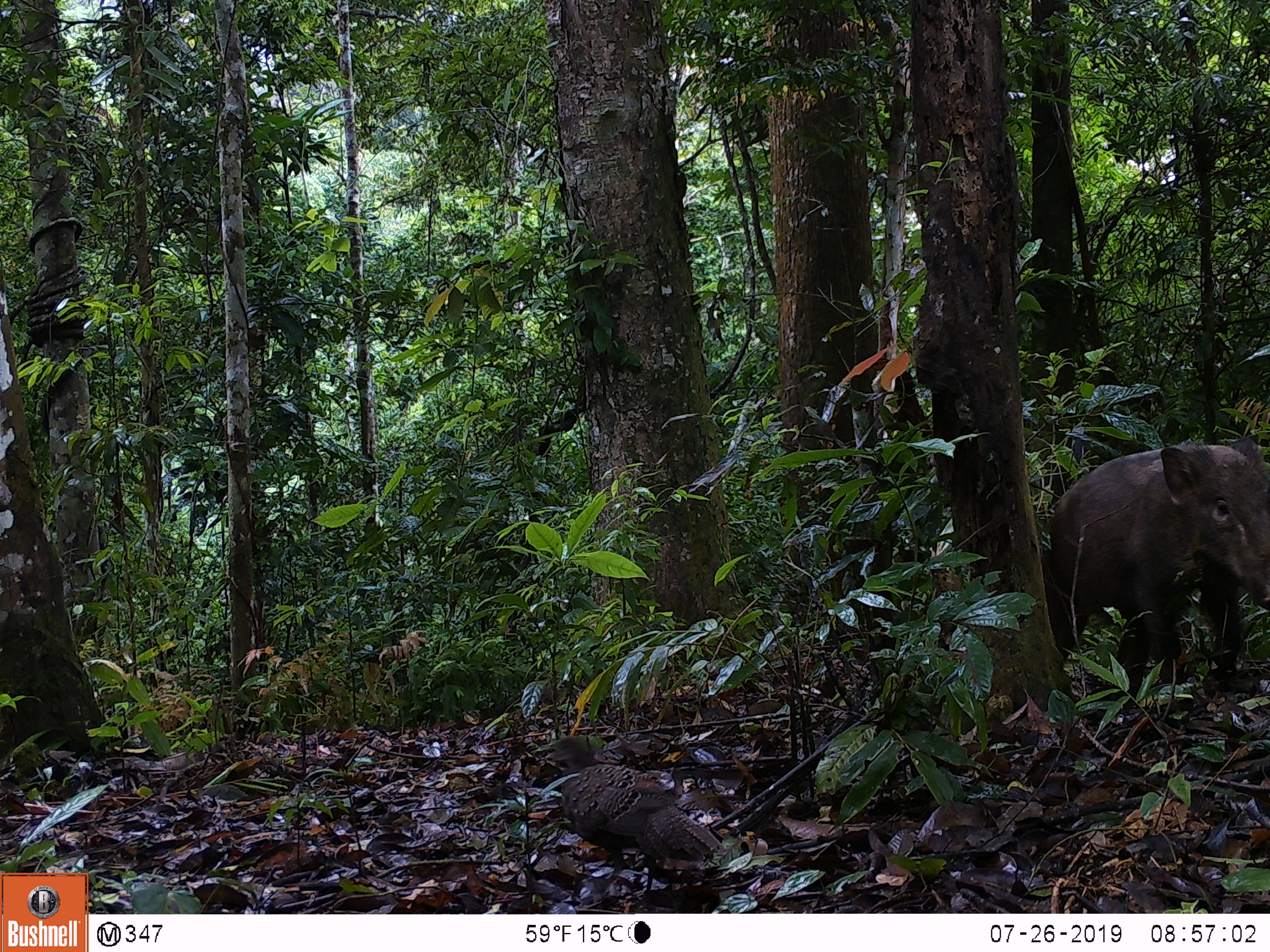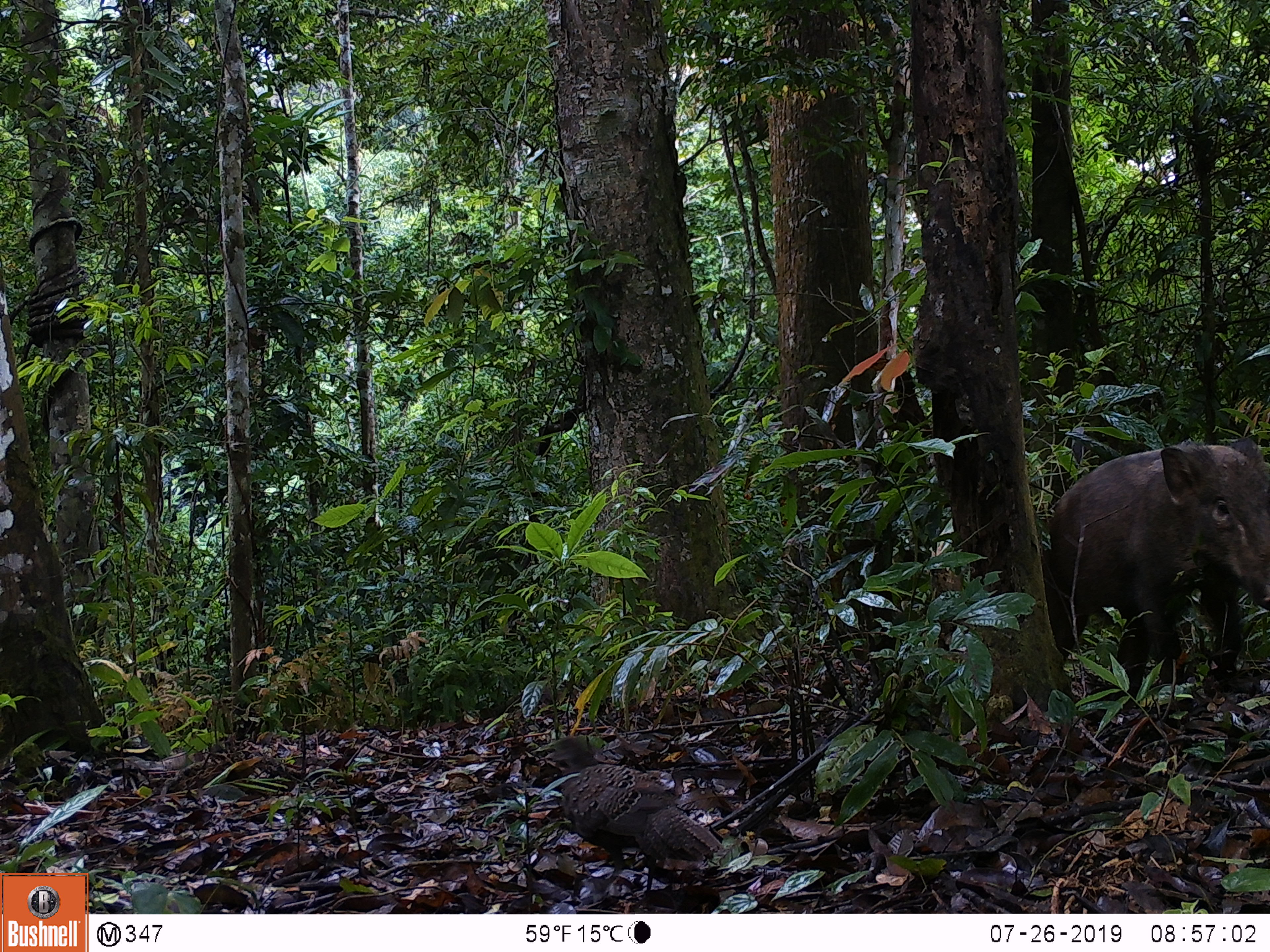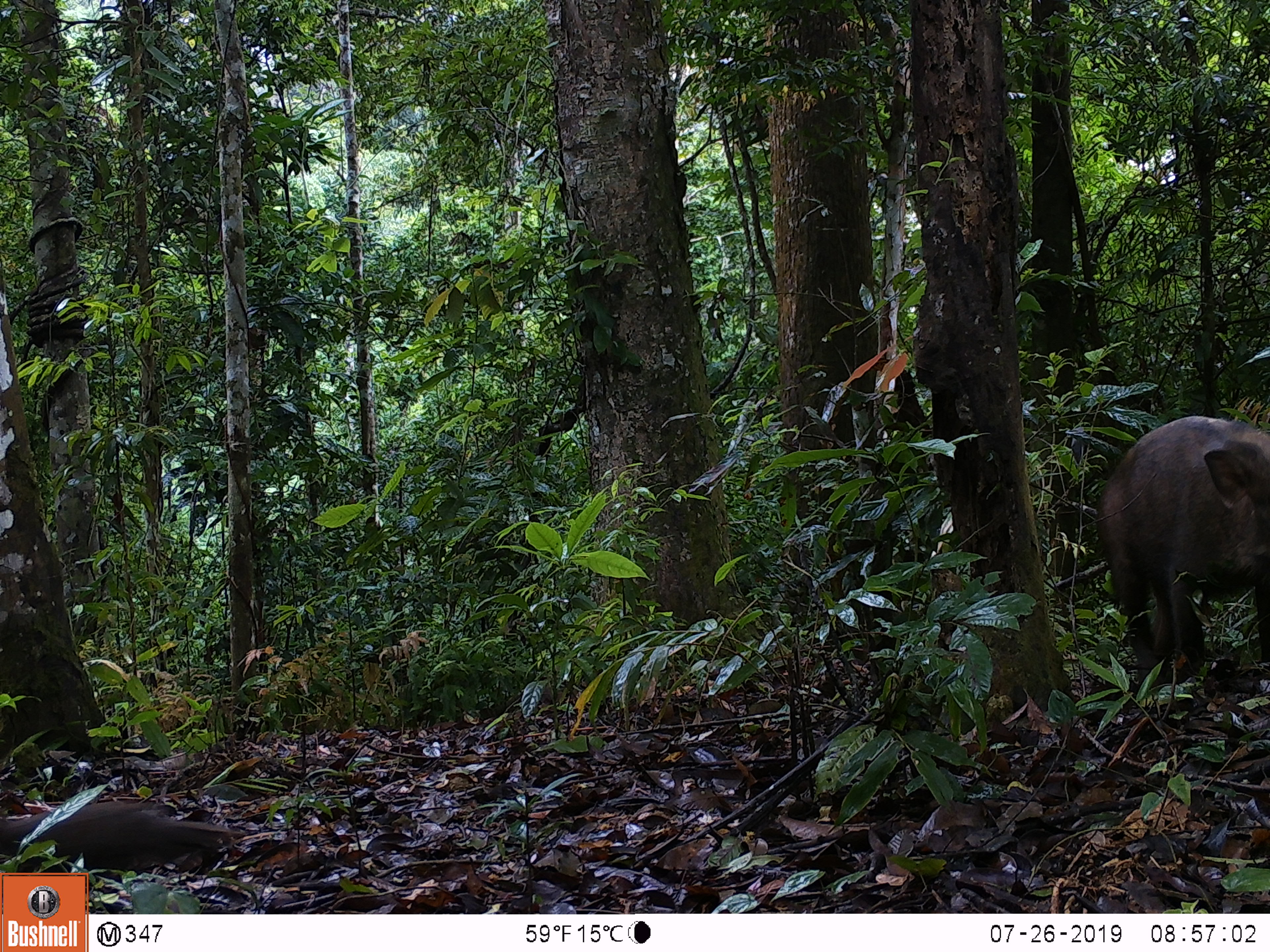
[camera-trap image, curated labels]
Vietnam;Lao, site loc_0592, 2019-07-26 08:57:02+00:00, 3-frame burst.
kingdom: Animalia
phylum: Chordata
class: Aves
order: Galliformes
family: Phasianidae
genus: Polyplectron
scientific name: Polyplectron bicalcaratum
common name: gray peacock-pheasant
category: grey peacock pheasant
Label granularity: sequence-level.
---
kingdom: Animalia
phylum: Chordata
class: Mammalia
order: Artiodactyla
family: Suidae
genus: Sus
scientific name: Sus scrofa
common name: eurasian wild pig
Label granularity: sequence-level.